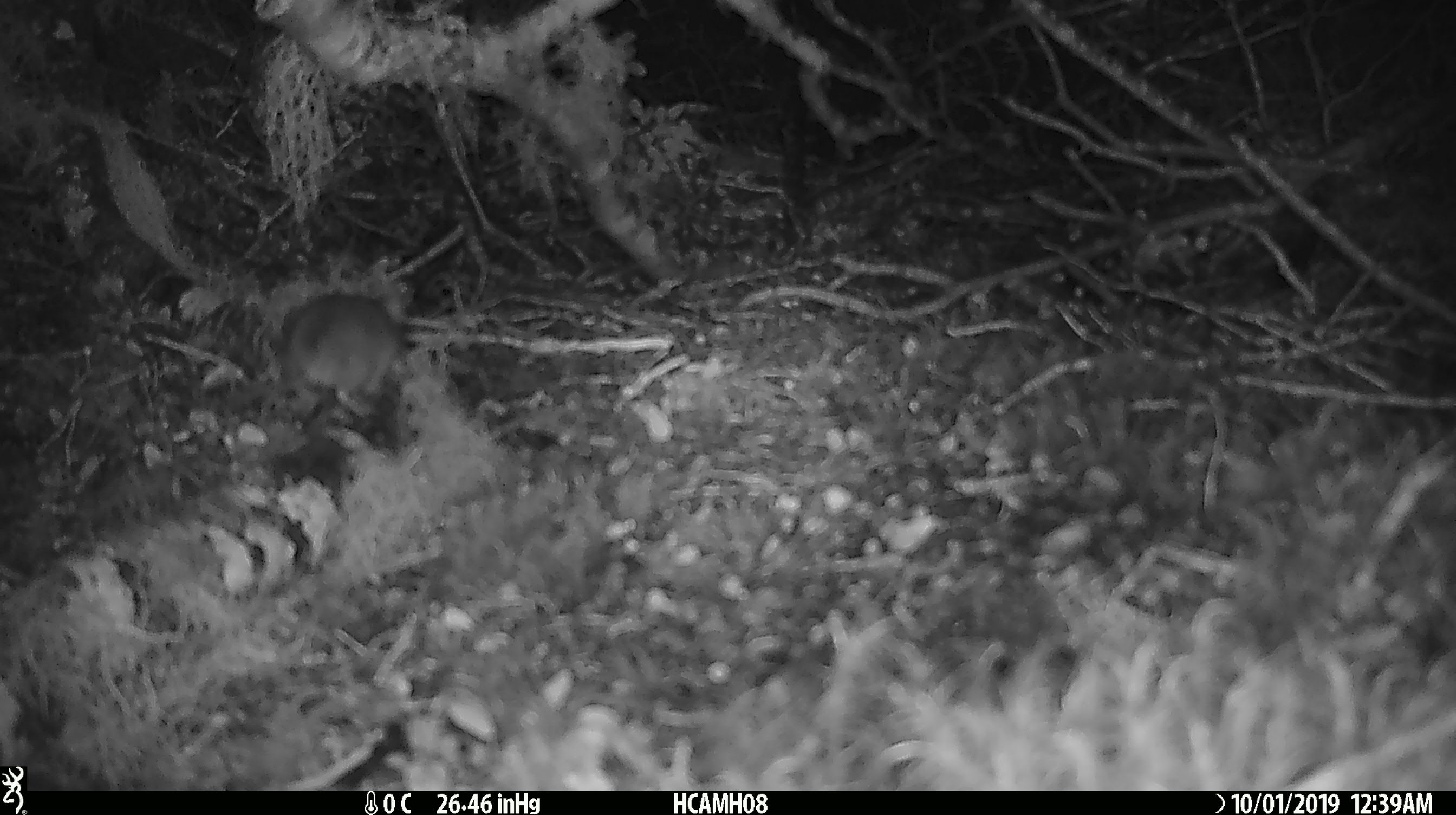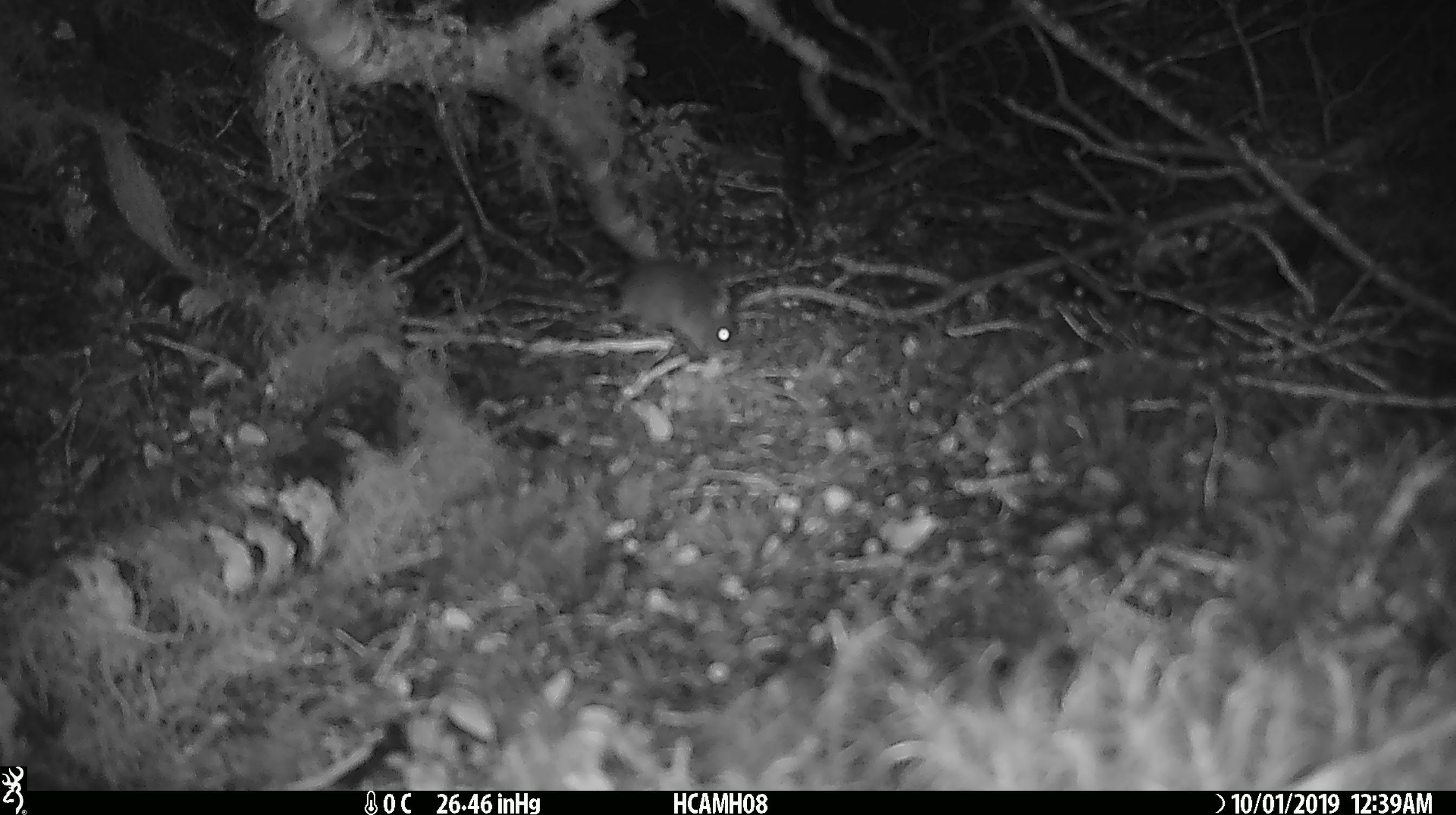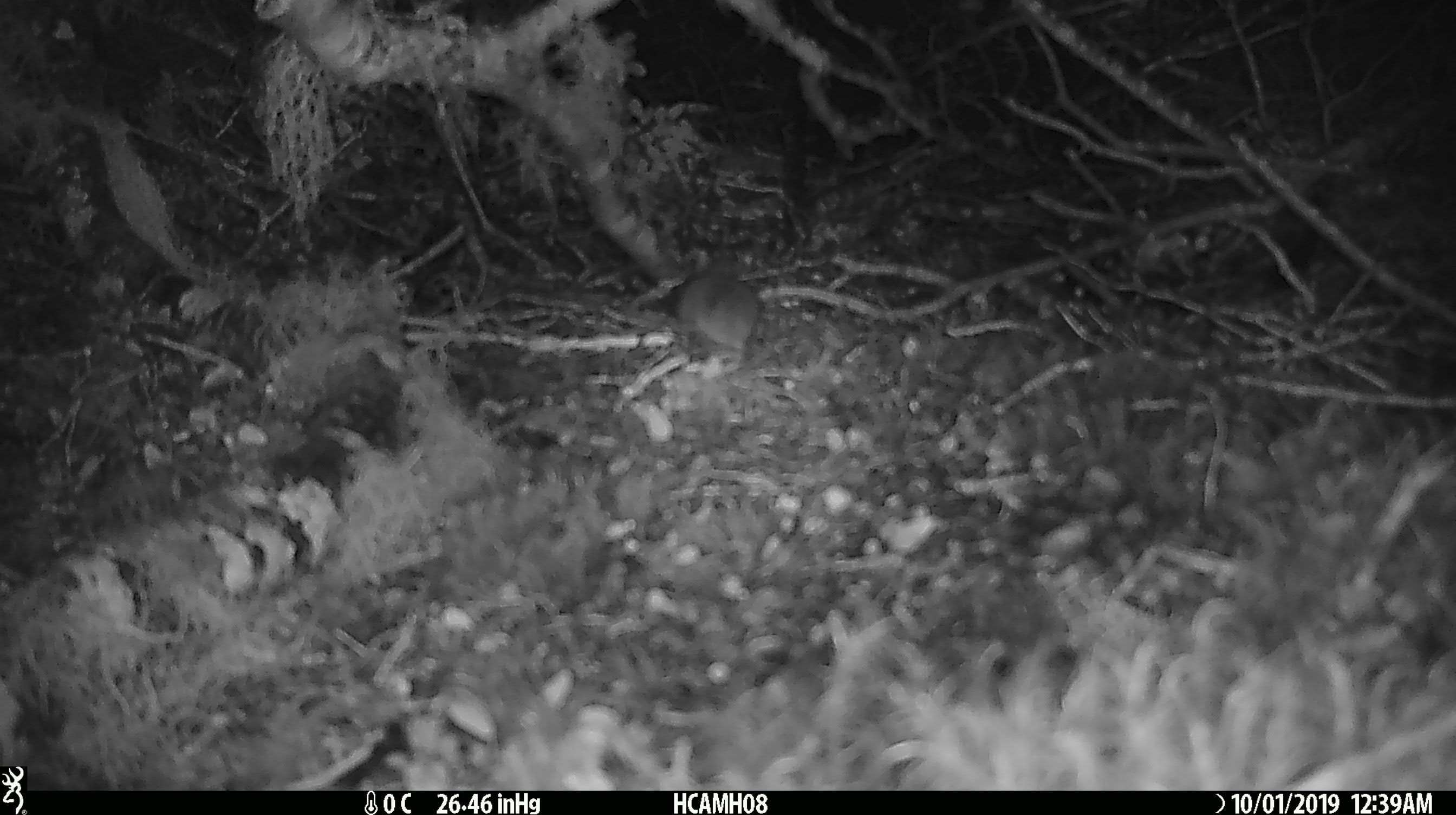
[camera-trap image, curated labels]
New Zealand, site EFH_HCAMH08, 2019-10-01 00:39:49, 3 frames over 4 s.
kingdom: Animalia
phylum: Chordata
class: Mammalia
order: Rodentia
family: Muridae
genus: Mus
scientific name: Mus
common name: mouse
Mouse (Mus).